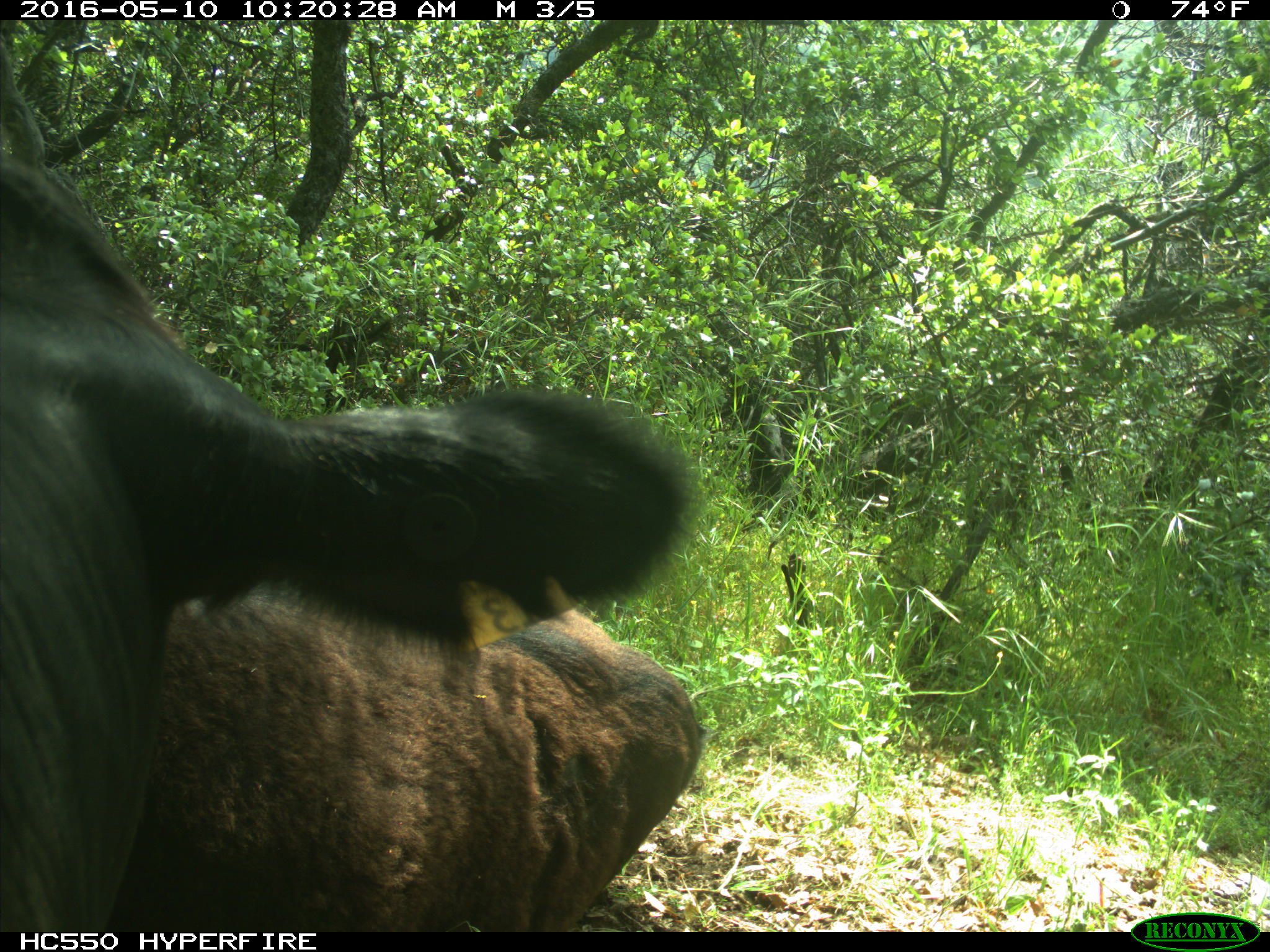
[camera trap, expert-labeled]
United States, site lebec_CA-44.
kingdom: Animalia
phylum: Chordata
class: Mammalia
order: Artiodactyla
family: Bovidae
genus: Bos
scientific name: Bos taurus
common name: domestic cow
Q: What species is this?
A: Bos taurus (domestic cow).